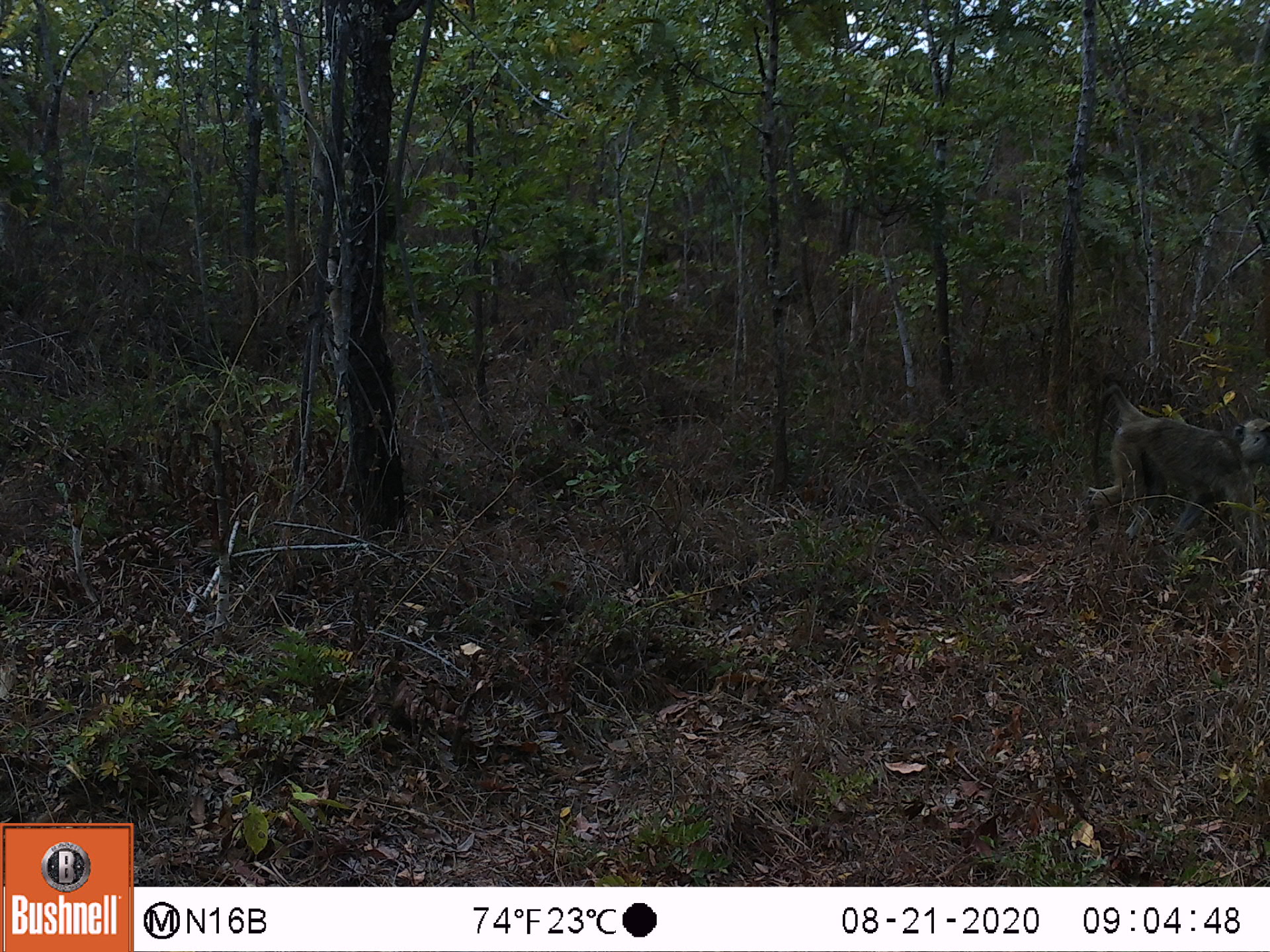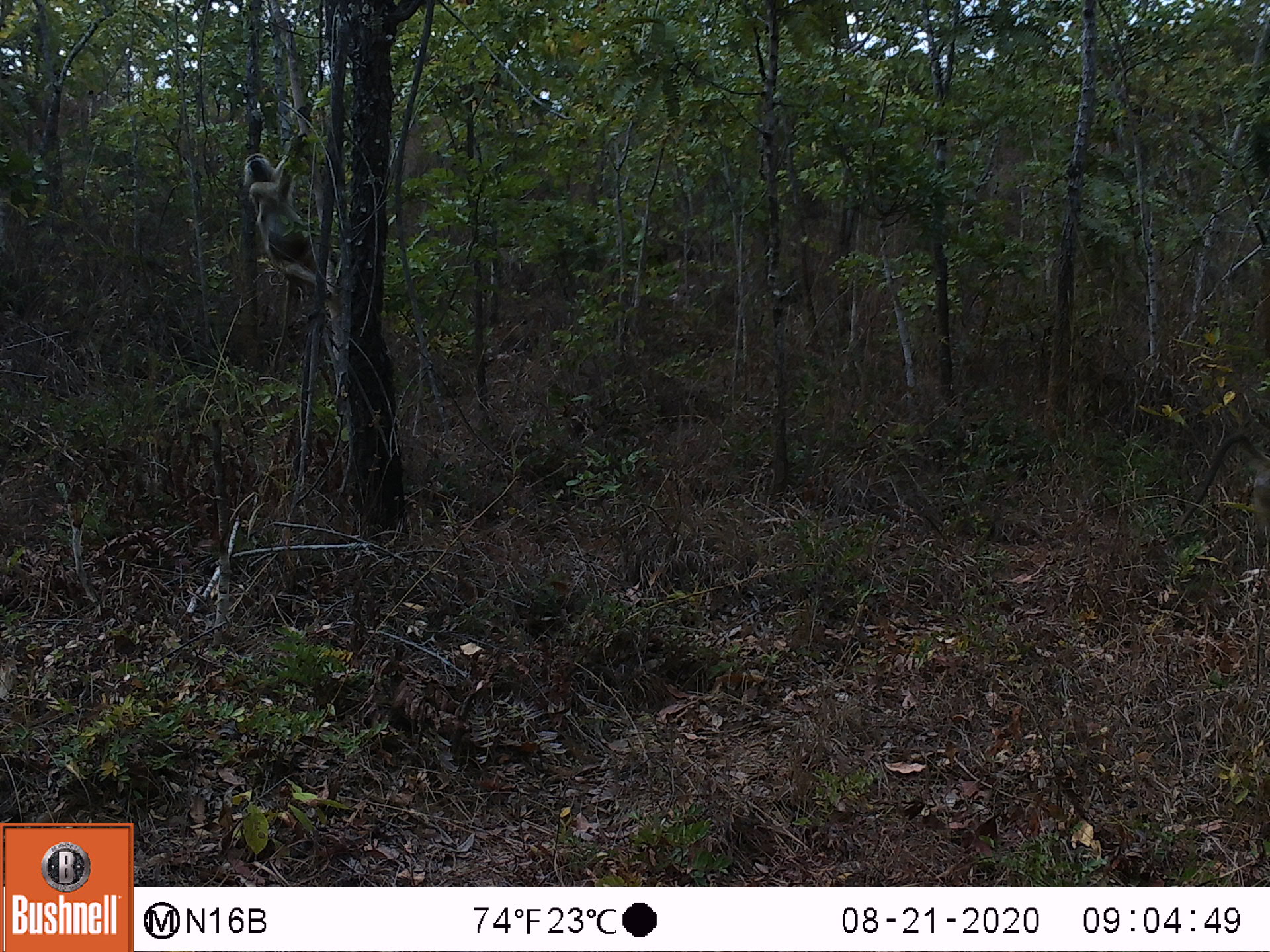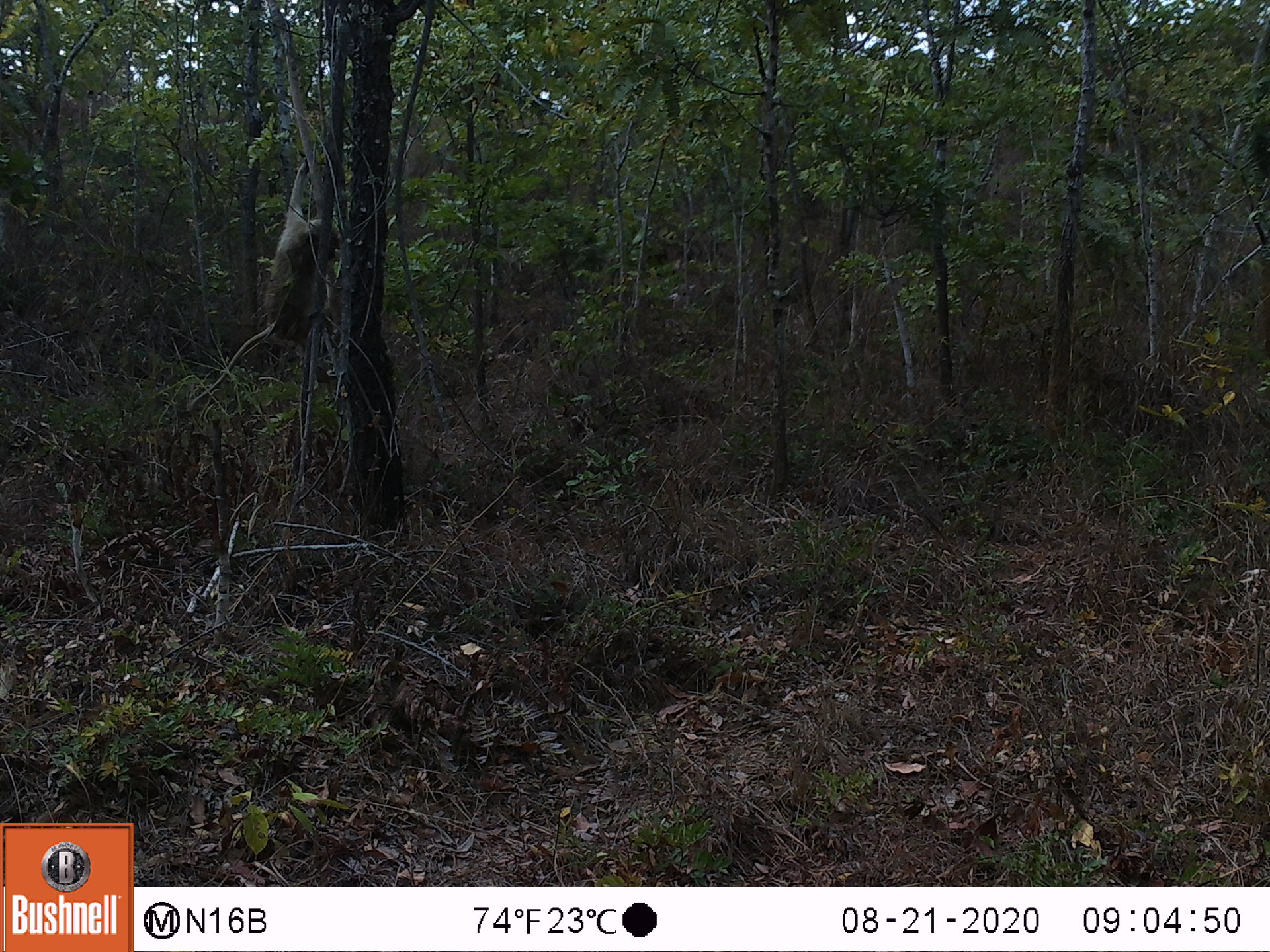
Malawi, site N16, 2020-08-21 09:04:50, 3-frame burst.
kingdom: Animalia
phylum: Chordata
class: Mammalia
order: Primates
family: Cercopithecidae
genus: Papio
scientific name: Papio cynocephalus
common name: yellow baboon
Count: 1.